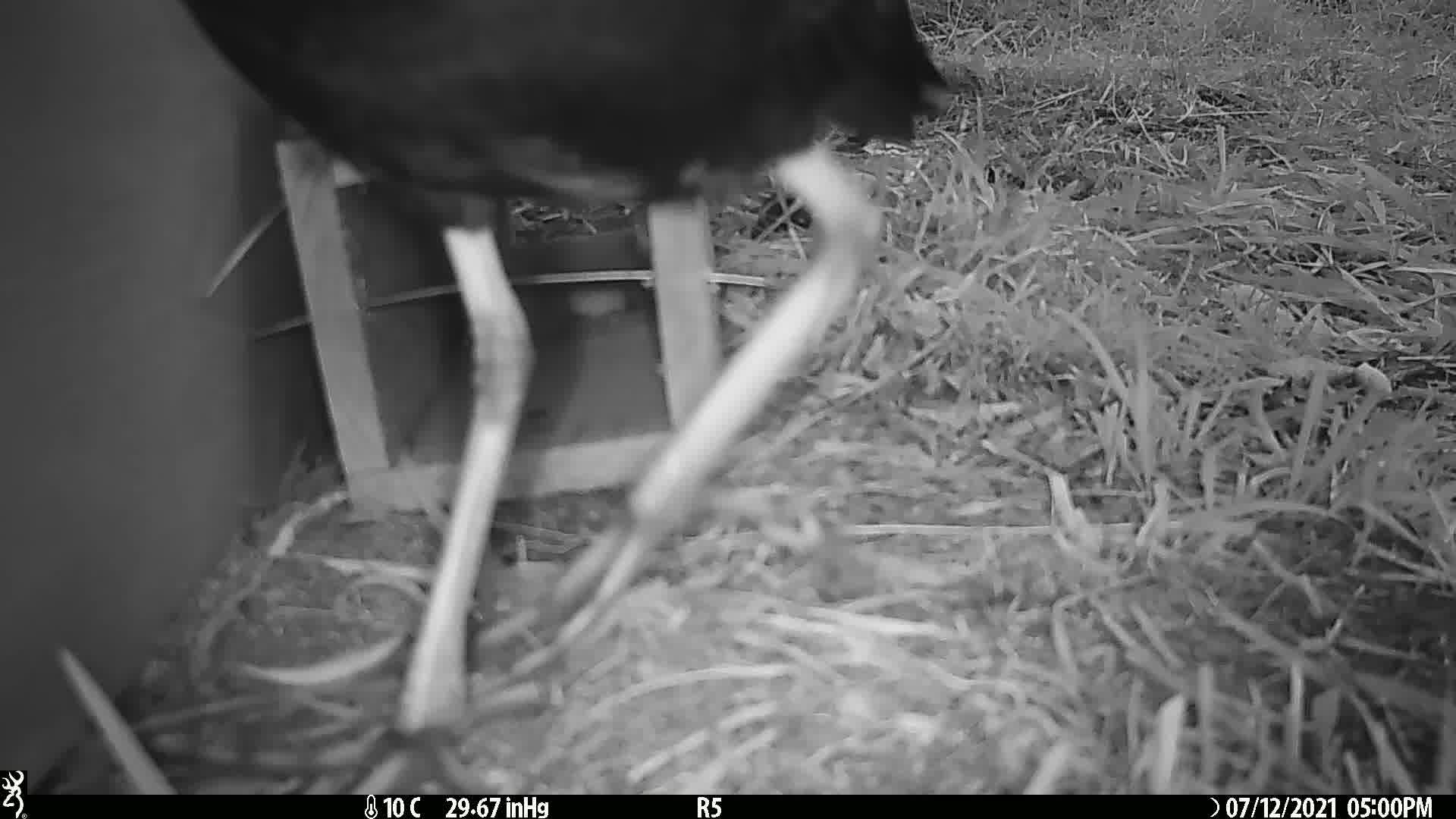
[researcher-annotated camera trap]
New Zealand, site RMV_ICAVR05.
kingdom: Animalia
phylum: Chordata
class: Aves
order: Gruiformes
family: Rallidae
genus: Porphyrio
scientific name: Porphyrio melanotus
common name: australasian swamphen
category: pukeko